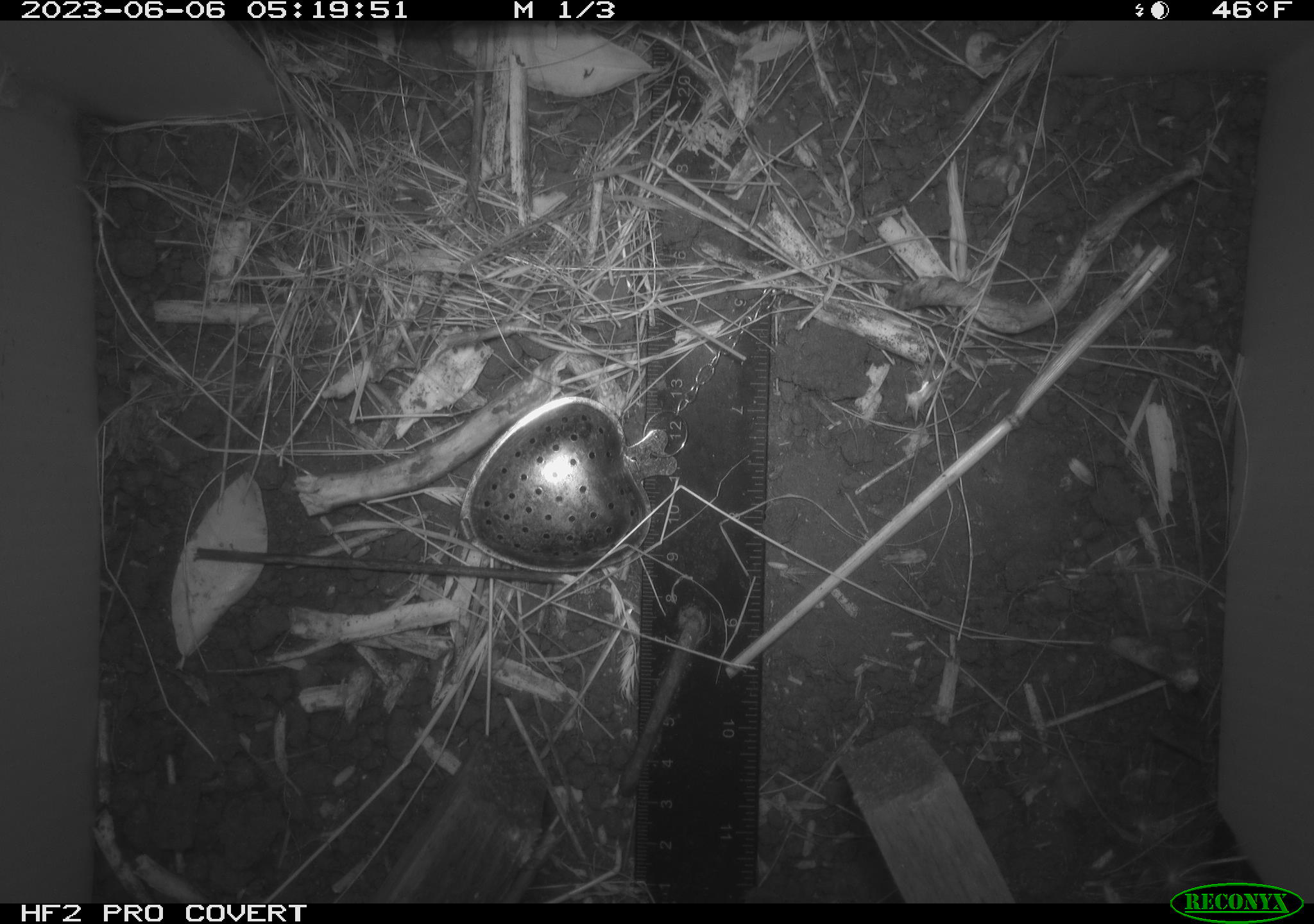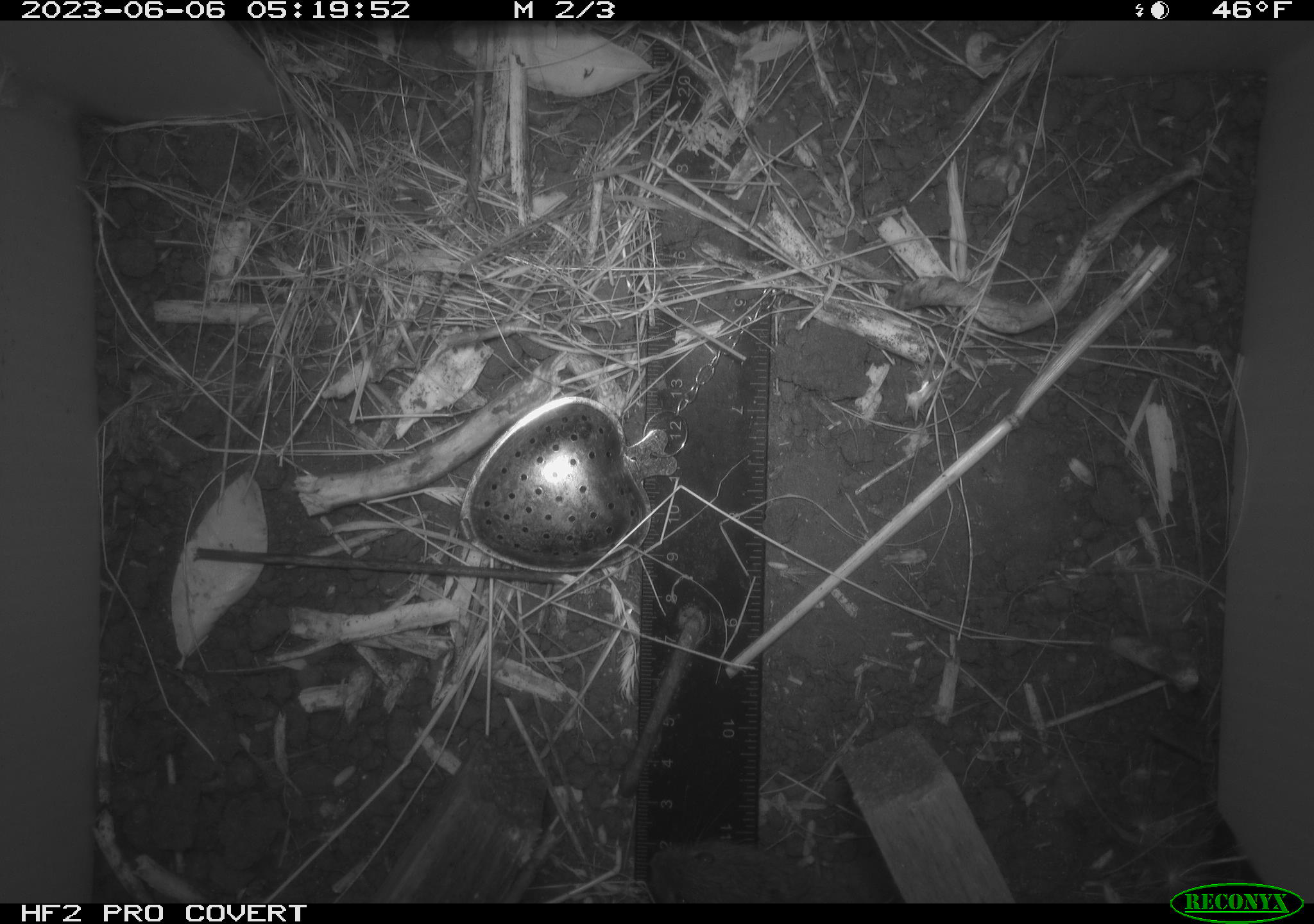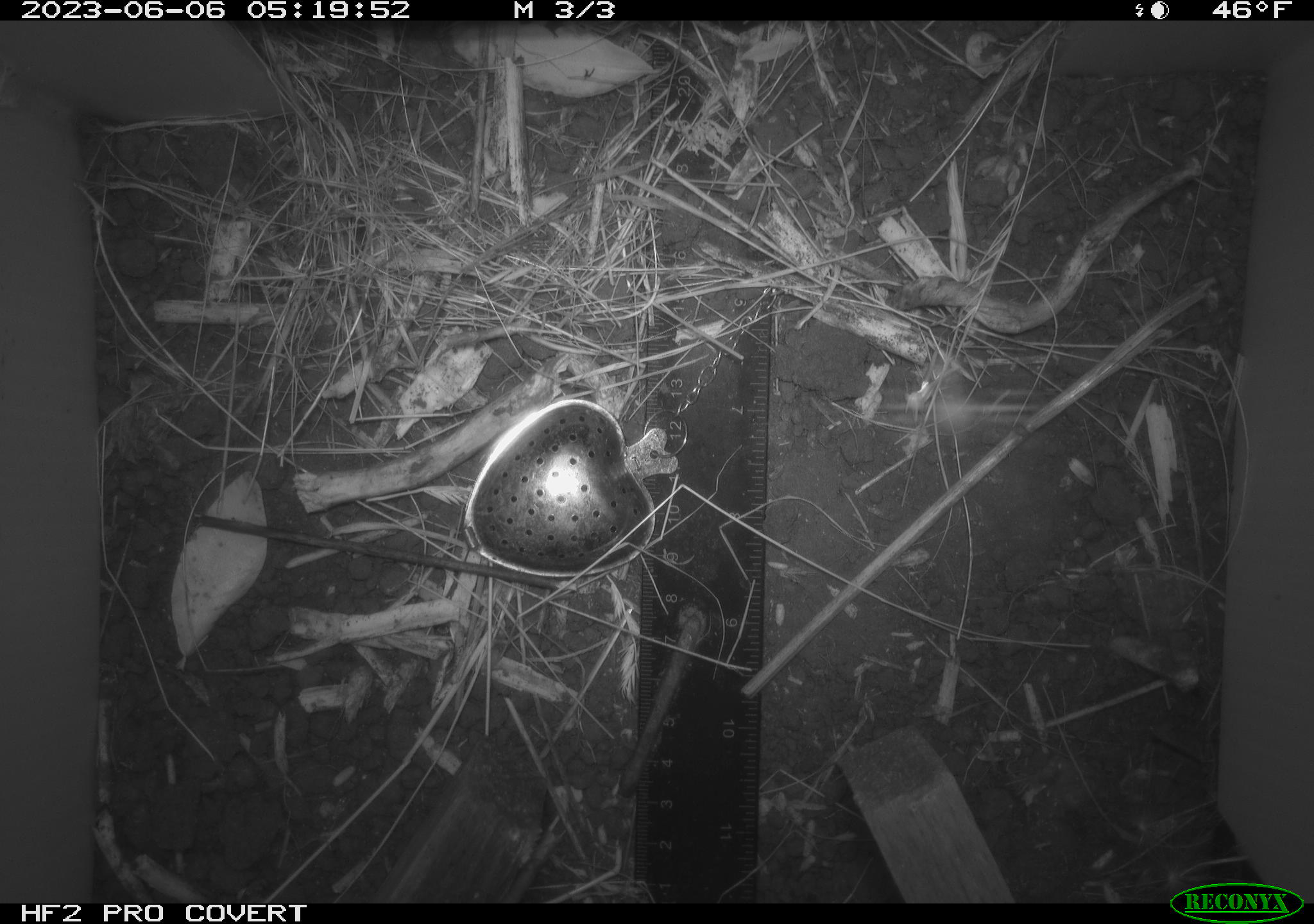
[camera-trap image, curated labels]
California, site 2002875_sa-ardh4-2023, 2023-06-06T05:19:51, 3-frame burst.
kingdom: Animalia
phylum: Chordata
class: Mammalia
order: Rodentia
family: Cricetidae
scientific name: Arvicolinae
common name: voles, lemmings, and muskrats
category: arvicolinae subfamily